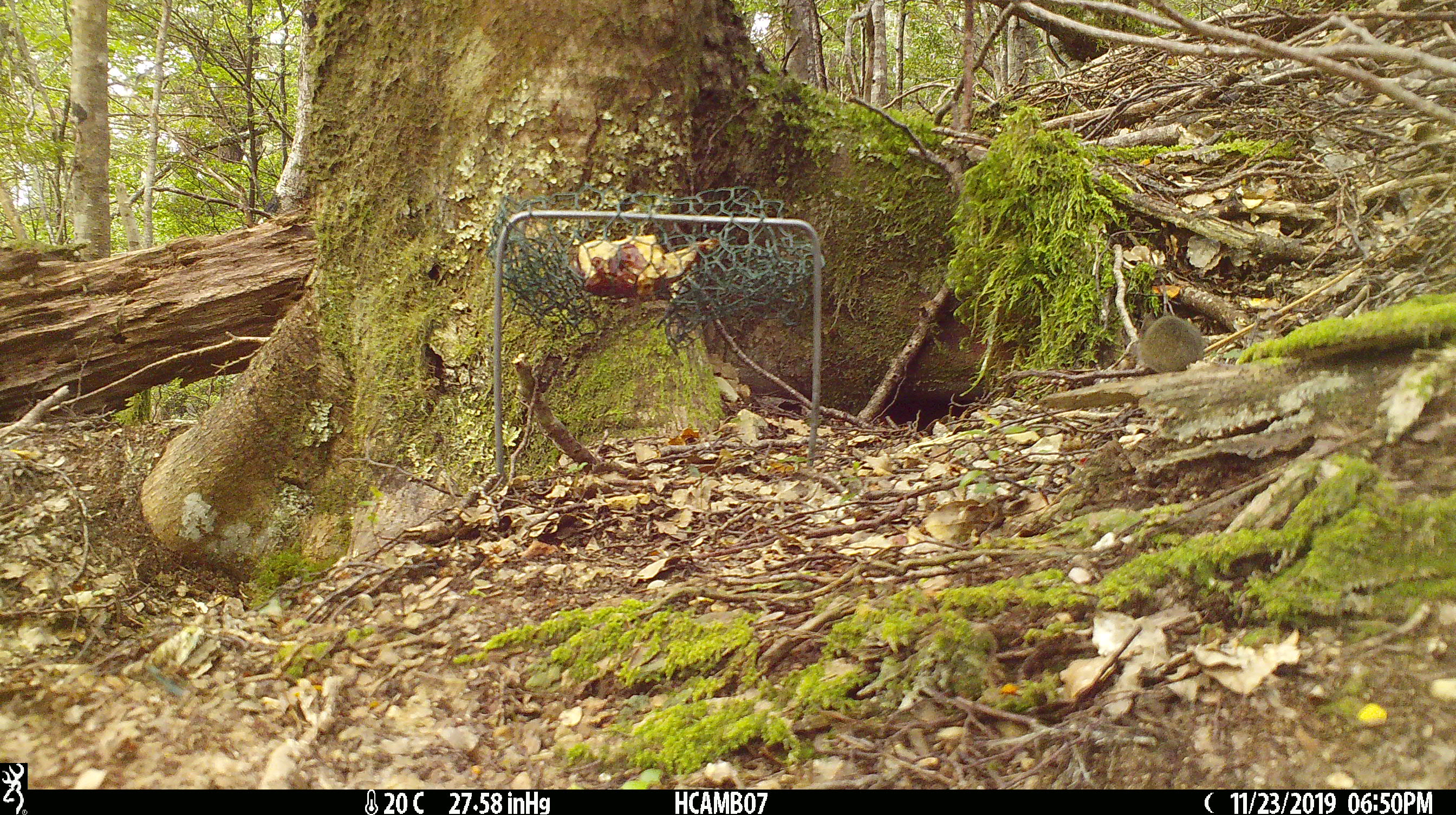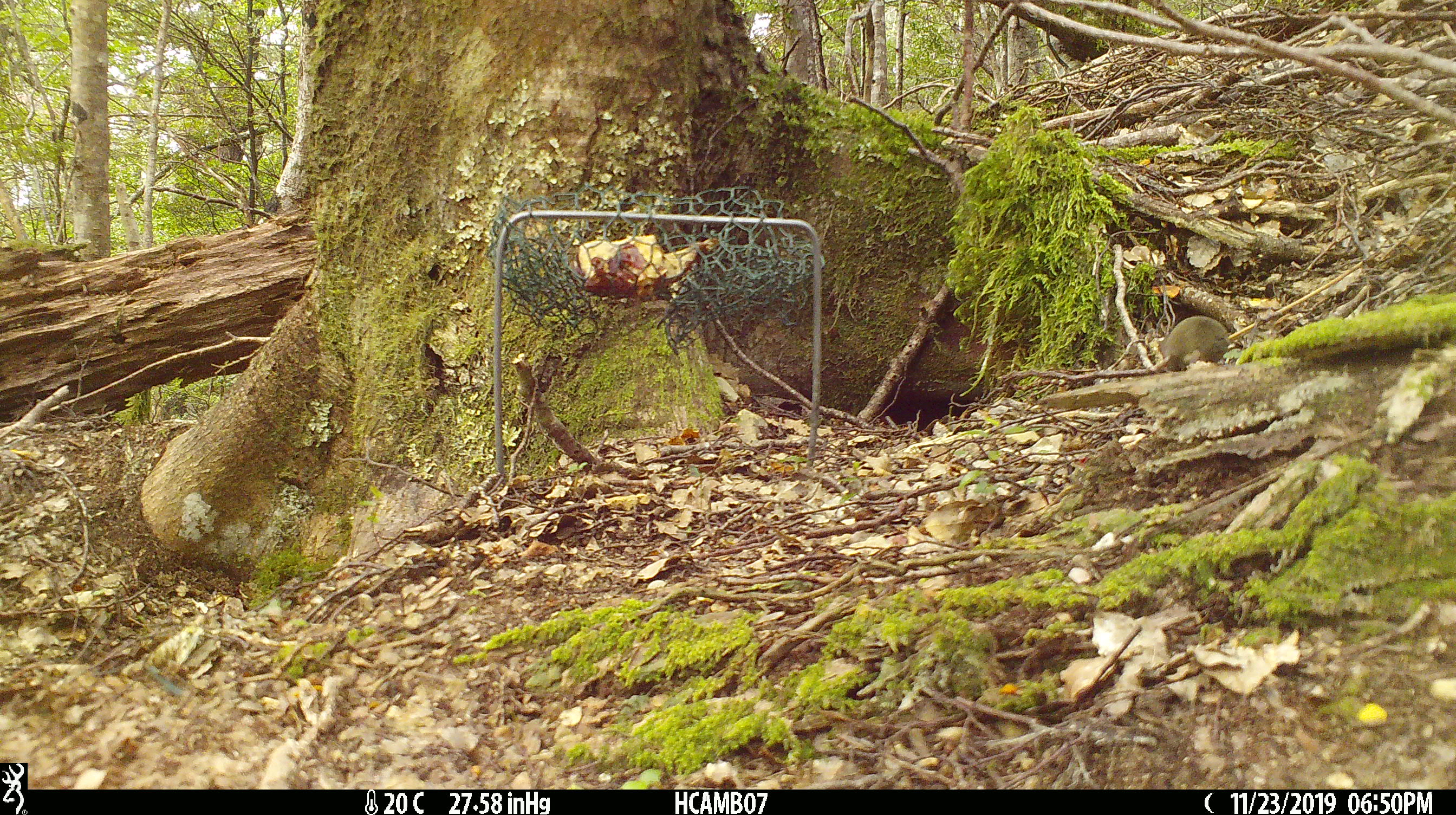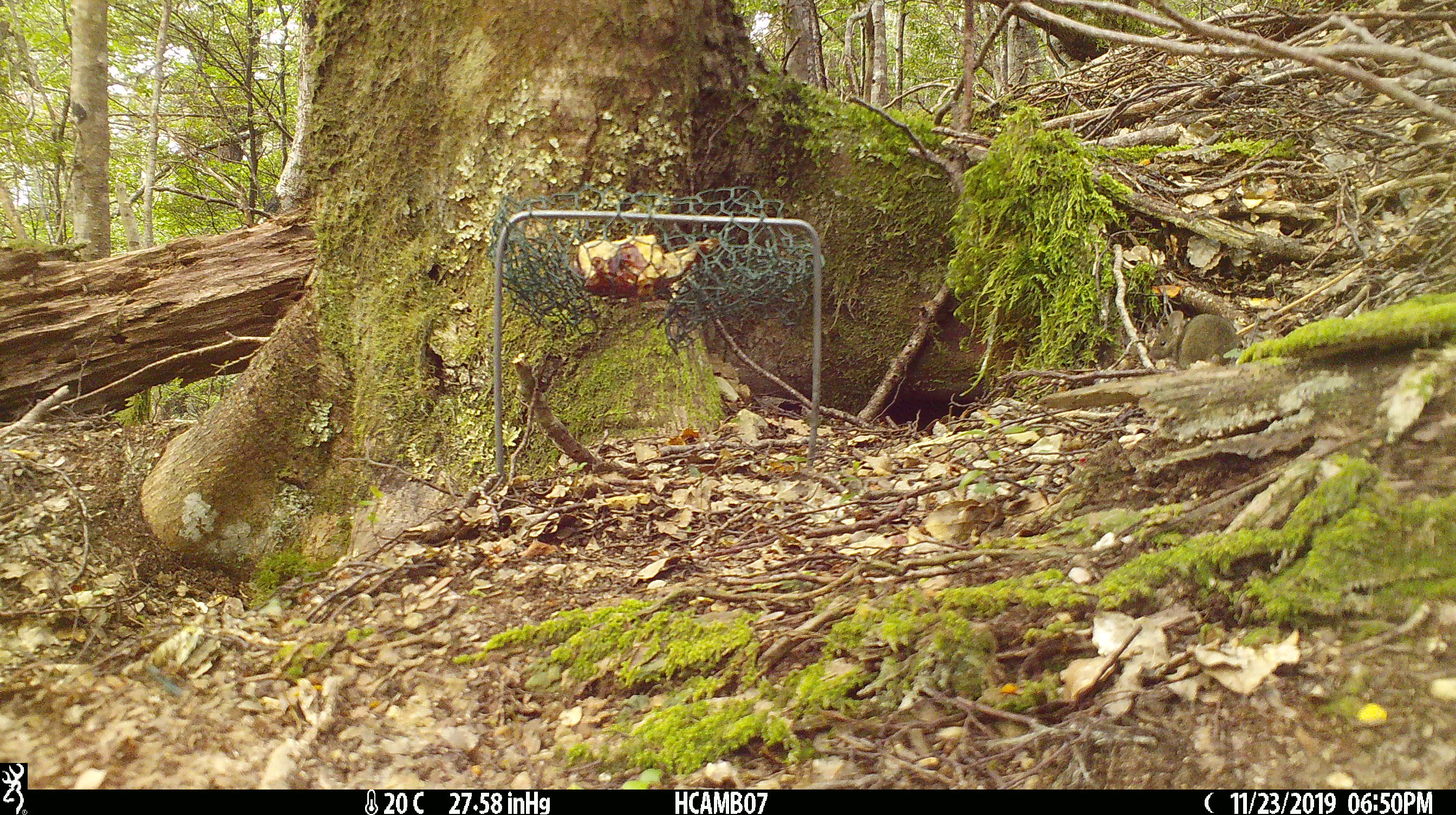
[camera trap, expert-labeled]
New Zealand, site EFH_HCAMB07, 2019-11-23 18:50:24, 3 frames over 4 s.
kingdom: Animalia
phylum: Chordata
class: Mammalia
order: Rodentia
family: Muridae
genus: Mus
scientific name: Mus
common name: mouse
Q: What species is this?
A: Mouse (Mus).